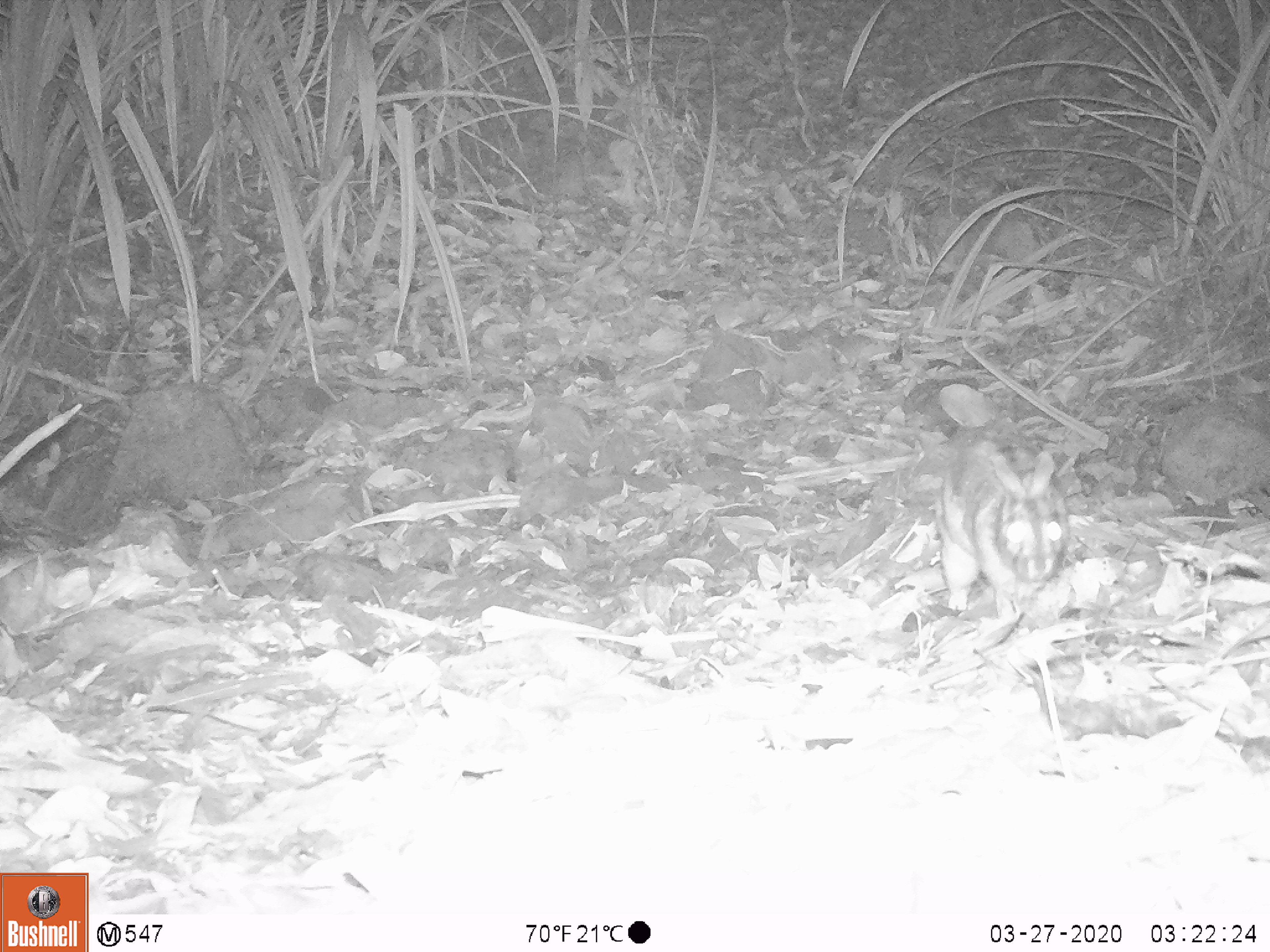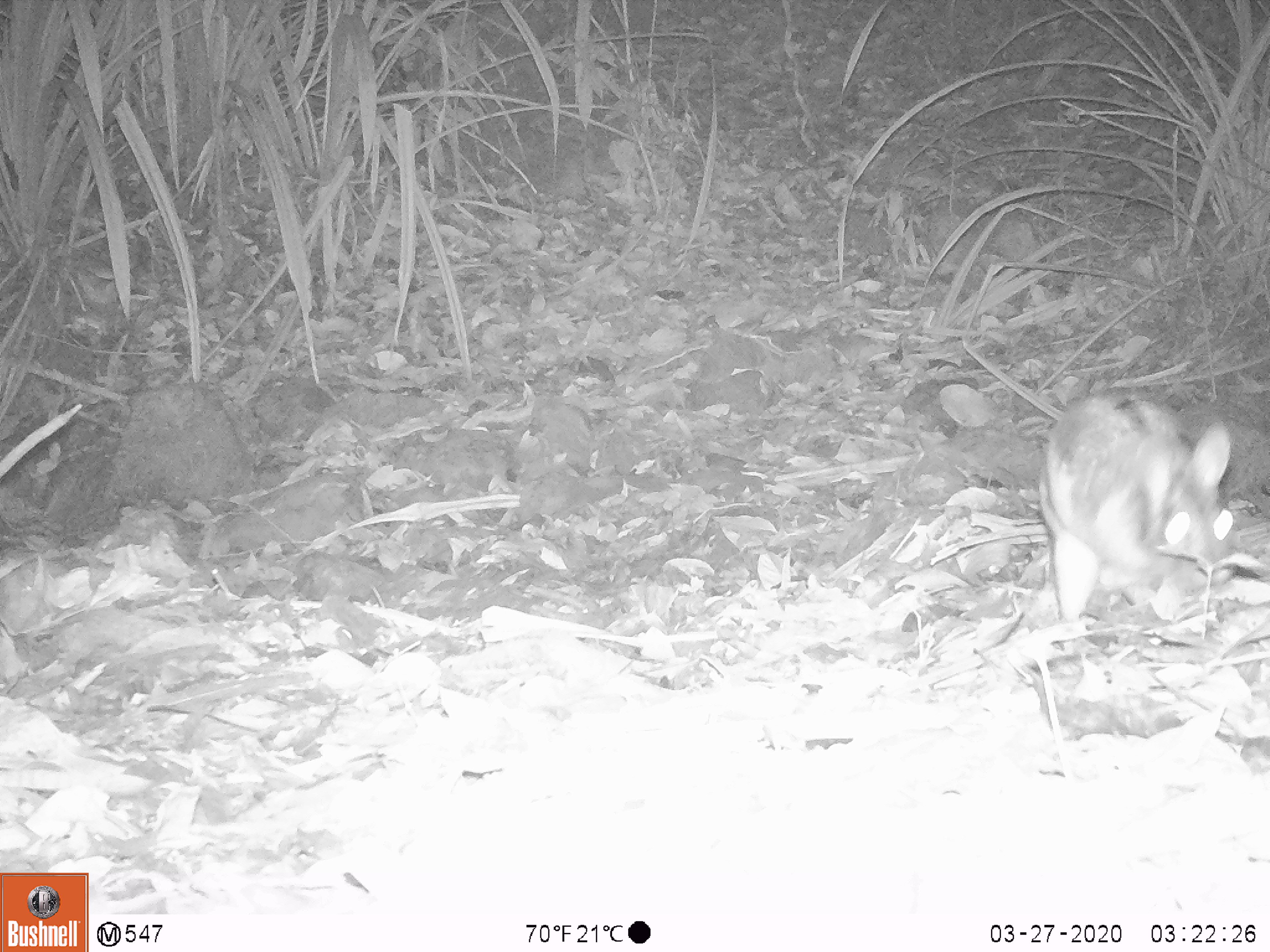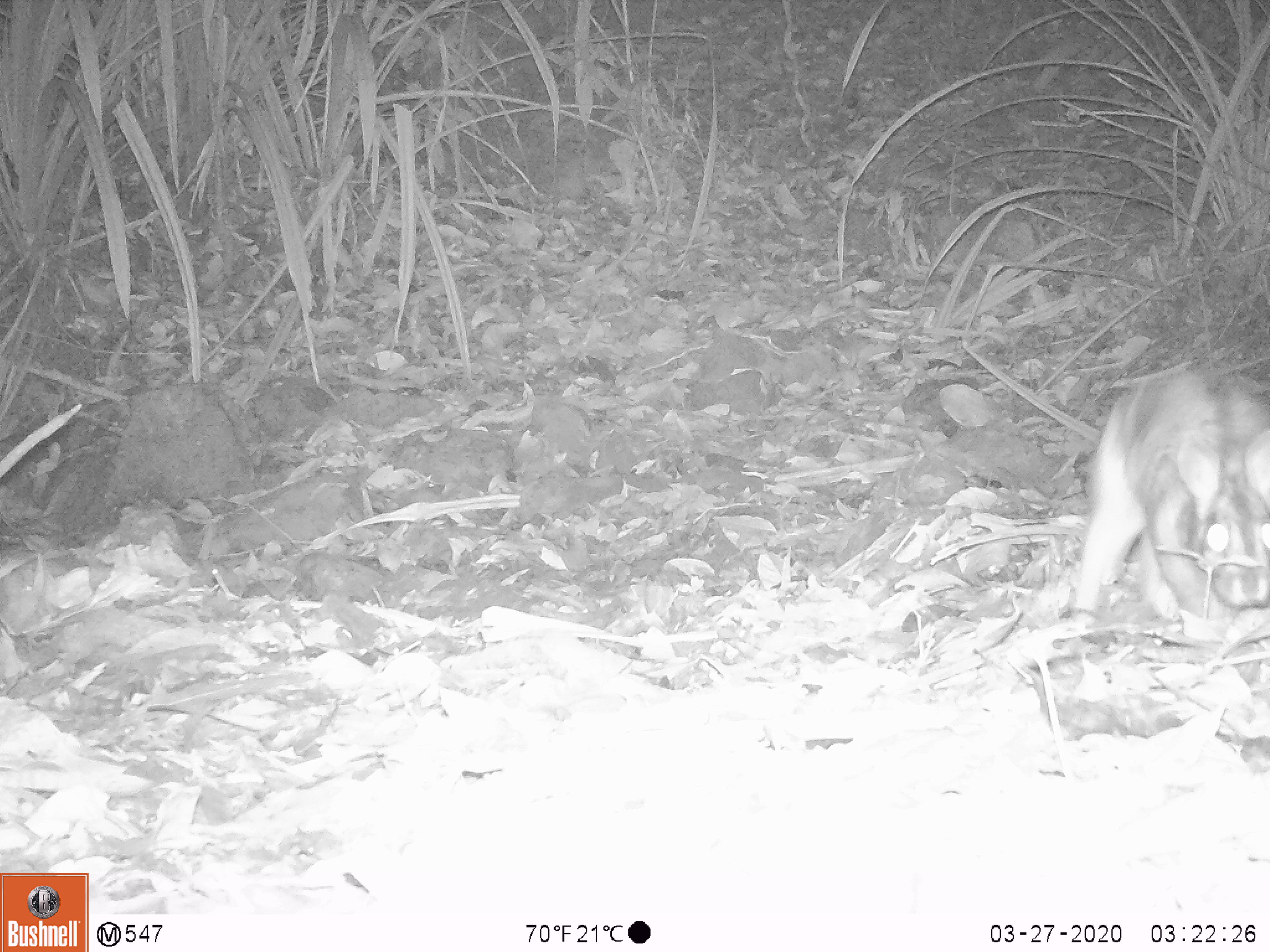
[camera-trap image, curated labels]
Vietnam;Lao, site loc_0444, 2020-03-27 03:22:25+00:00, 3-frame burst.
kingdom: Animalia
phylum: Chordata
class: Mammalia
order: Lagomorpha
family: Leporidae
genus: Nesolagus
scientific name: Nesolagus timminsi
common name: annamite striped rabbit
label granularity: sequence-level